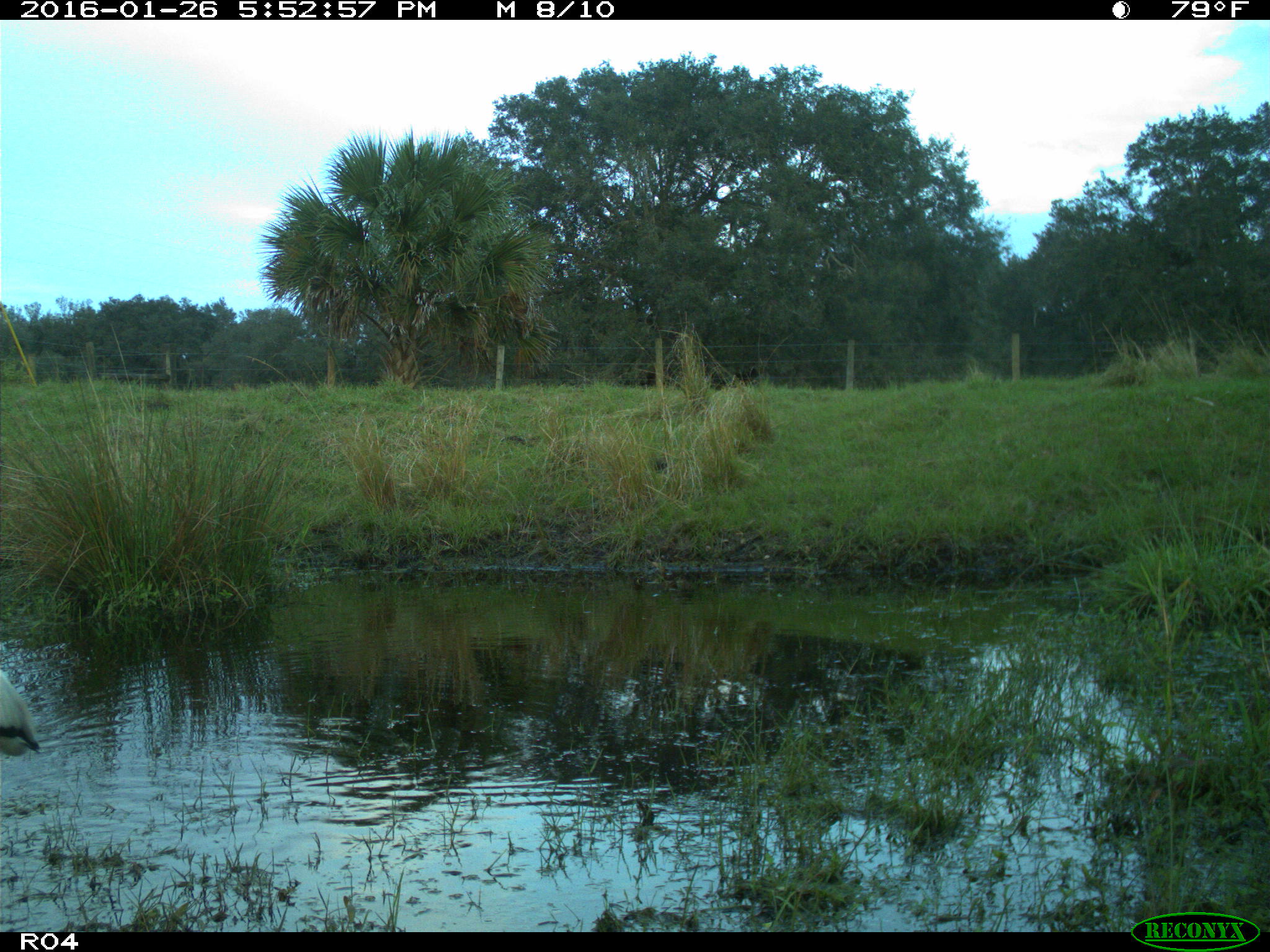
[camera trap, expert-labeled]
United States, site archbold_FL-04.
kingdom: Animalia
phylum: Chordata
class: Aves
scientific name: Aves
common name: birds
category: unidentified bird